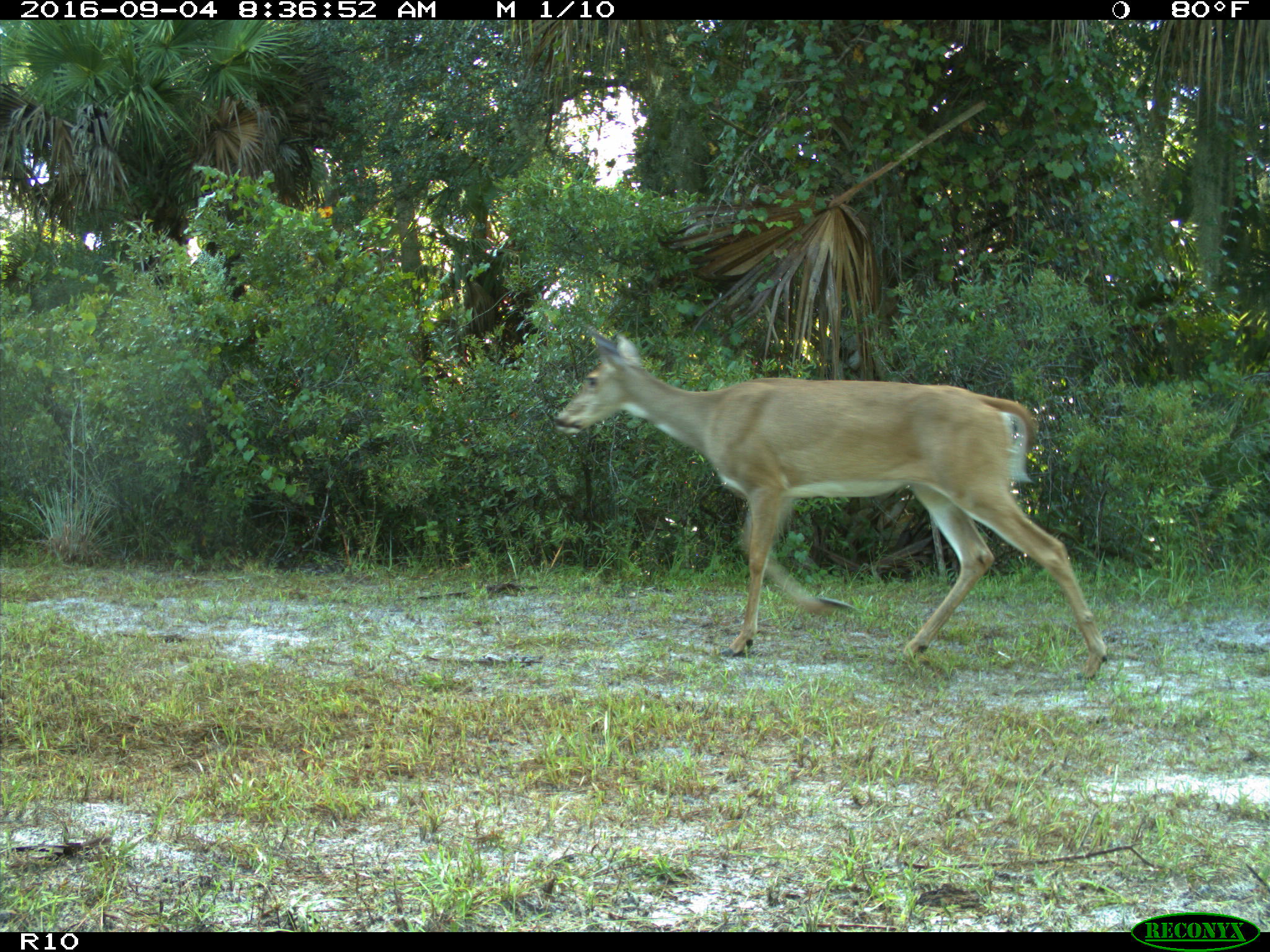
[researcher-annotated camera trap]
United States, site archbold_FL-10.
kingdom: Animalia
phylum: Chordata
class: Mammalia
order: Artiodactyla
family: Cervidae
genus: Odocoileus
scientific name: Odocoileus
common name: deer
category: unidentified deer